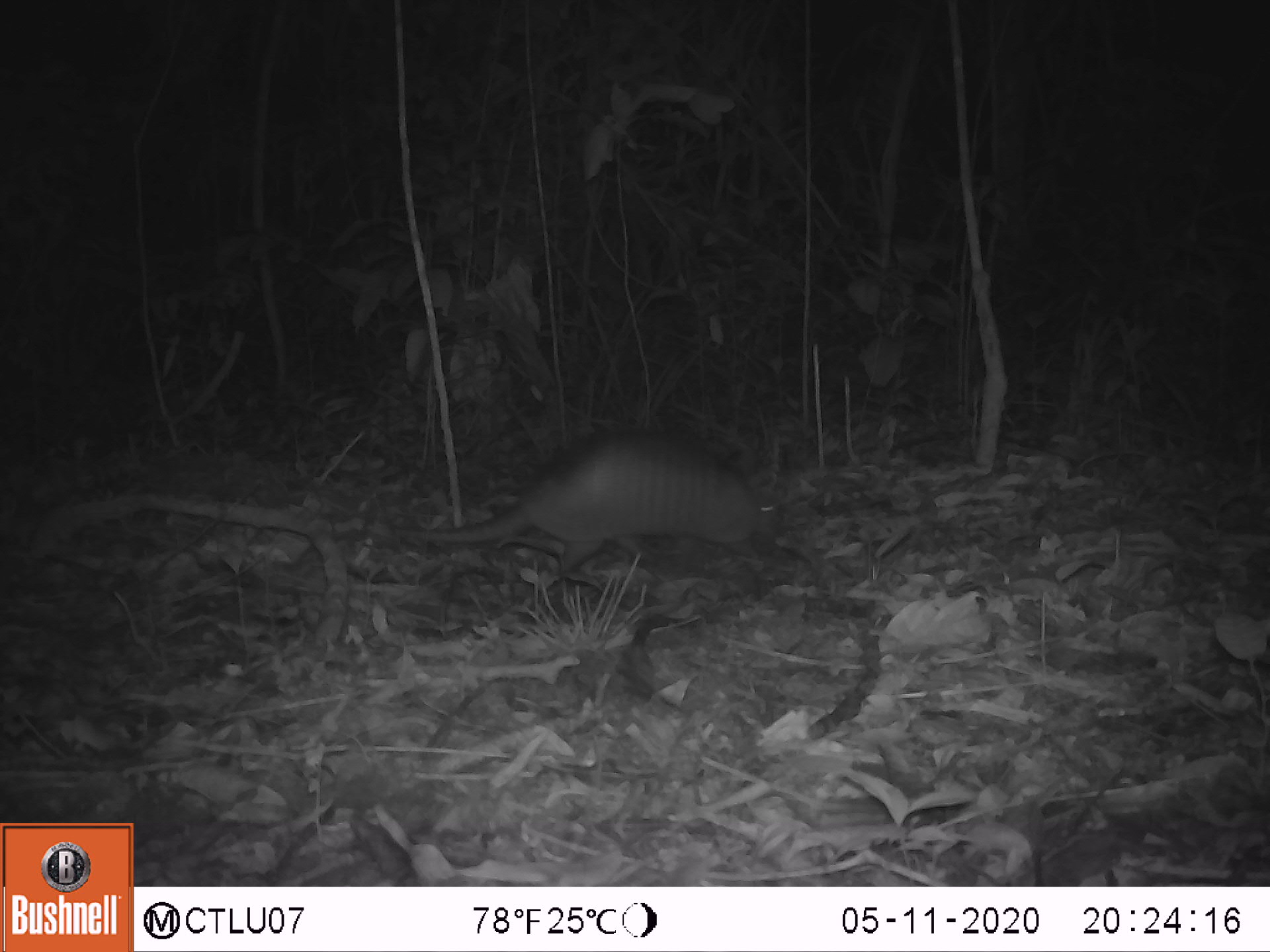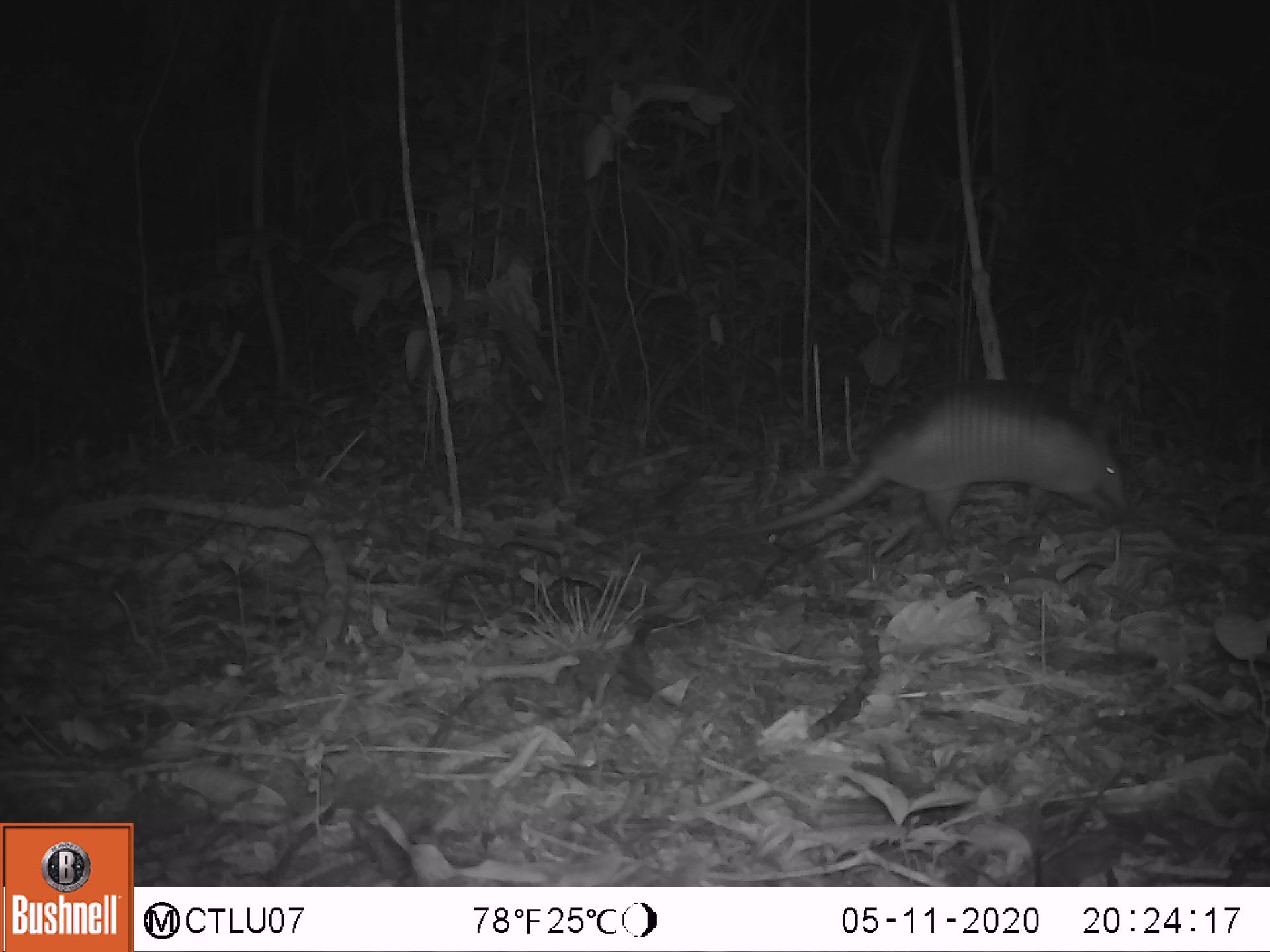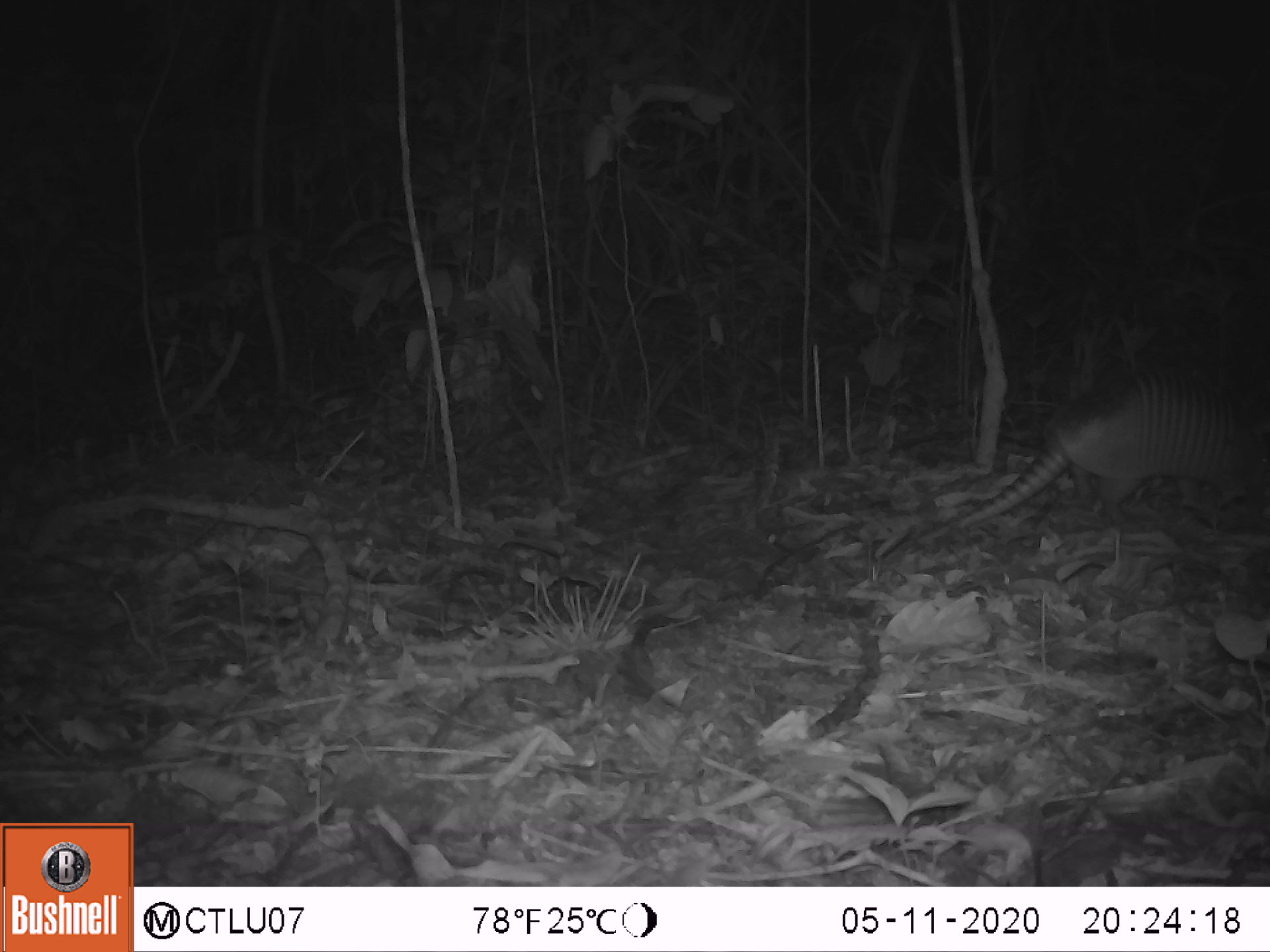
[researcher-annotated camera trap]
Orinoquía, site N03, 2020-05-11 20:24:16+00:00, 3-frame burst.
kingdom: Animalia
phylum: Chordata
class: Mammalia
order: Cingulata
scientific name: Cingulata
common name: armadillo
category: unknown armadillo